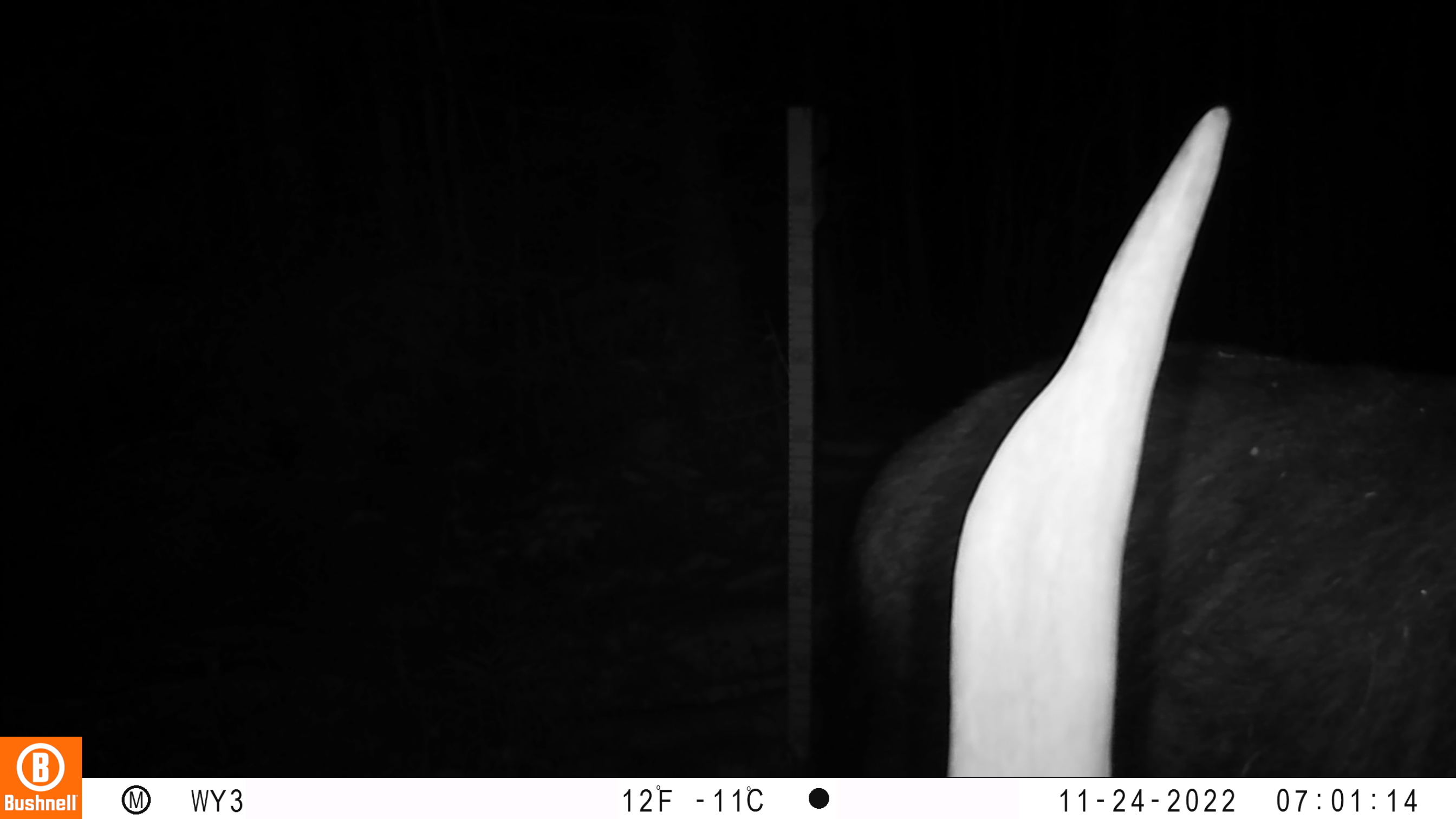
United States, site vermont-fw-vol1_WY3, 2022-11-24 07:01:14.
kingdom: Animalia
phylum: Chordata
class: Mammalia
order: Artiodactyla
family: Cervidae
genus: Alces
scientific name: Alces alces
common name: moose